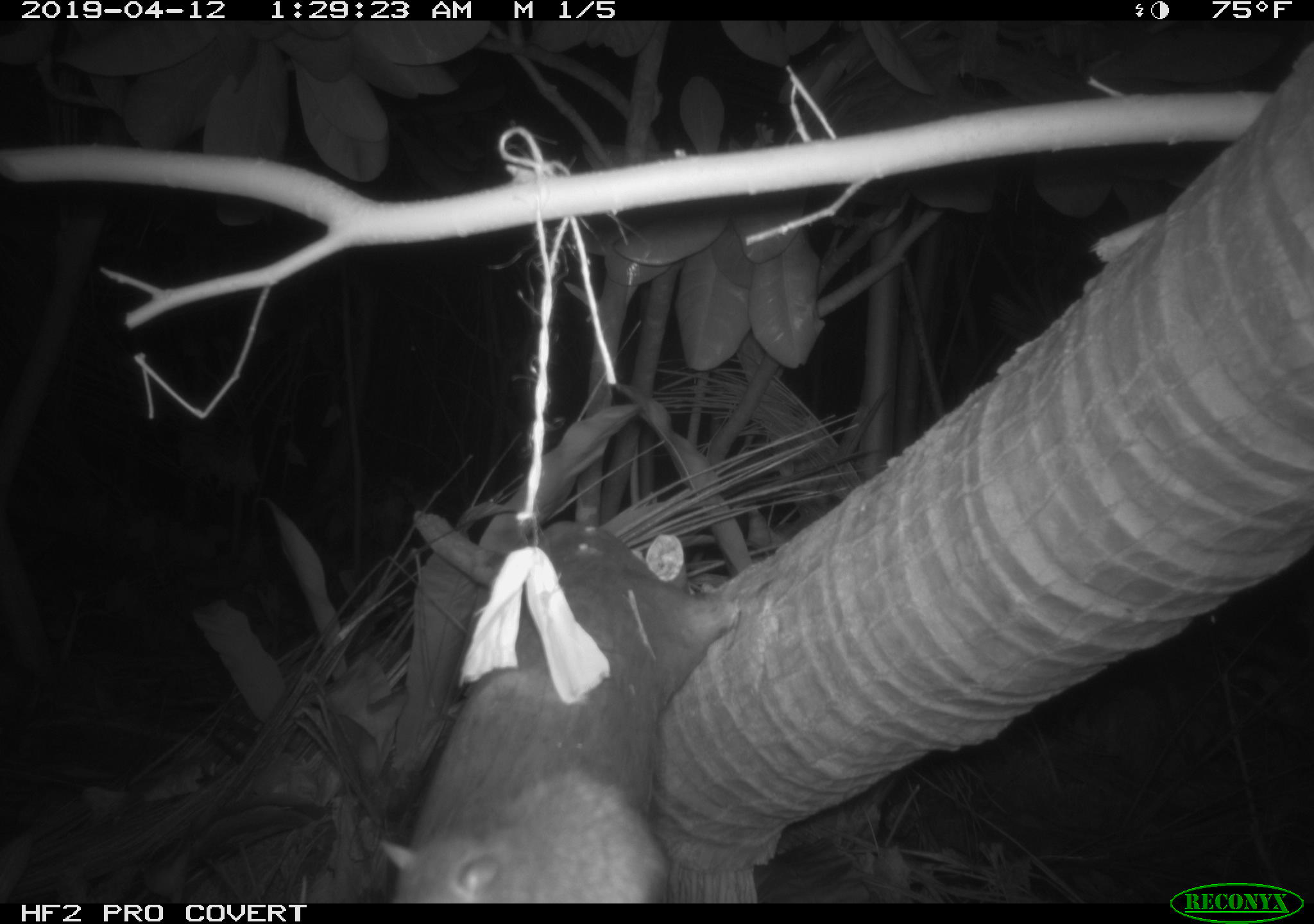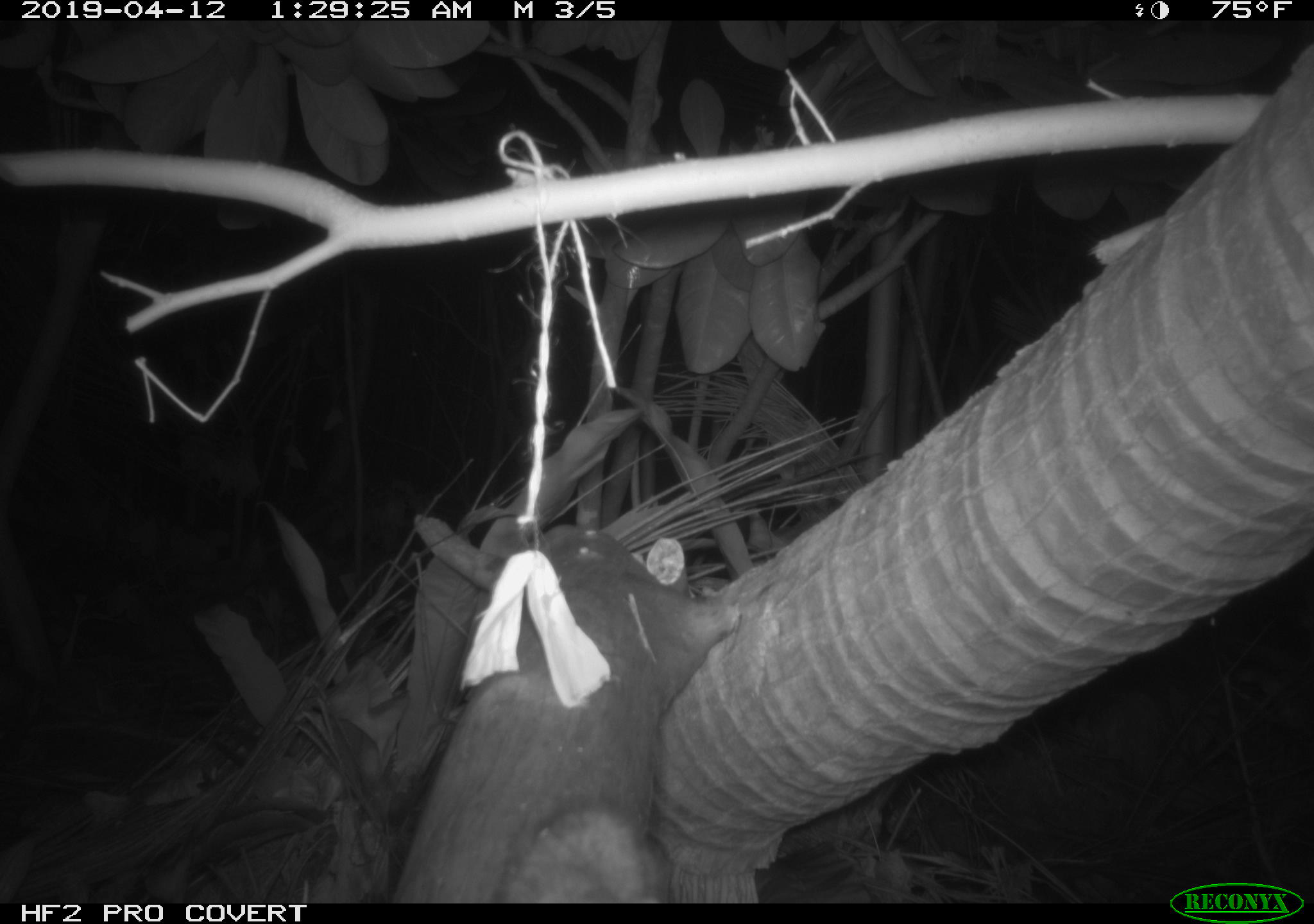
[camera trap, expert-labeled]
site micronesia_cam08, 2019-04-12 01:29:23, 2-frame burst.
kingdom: Animalia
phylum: Chordata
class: Mammalia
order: Rodentia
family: Muridae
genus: Rattus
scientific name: Rattus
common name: rat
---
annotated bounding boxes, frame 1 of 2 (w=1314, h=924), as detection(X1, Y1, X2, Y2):
rat: detection(375, 773, 670, 903)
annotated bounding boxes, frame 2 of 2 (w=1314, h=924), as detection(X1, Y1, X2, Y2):
rat: detection(492, 803, 669, 905)